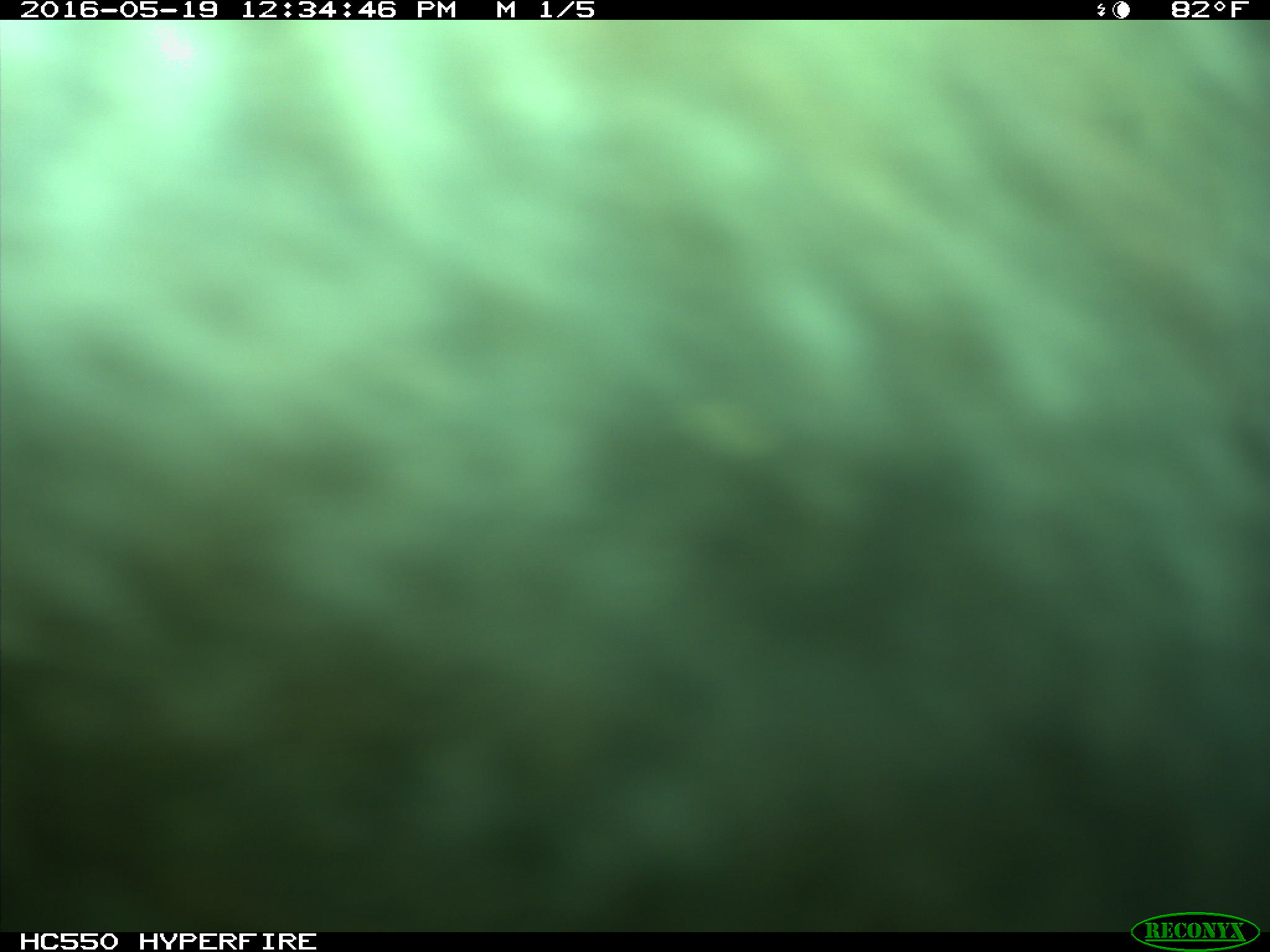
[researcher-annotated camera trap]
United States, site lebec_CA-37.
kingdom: Animalia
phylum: Chordata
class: Mammalia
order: Artiodactyla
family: Bovidae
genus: Bos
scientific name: Bos taurus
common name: domestic cow